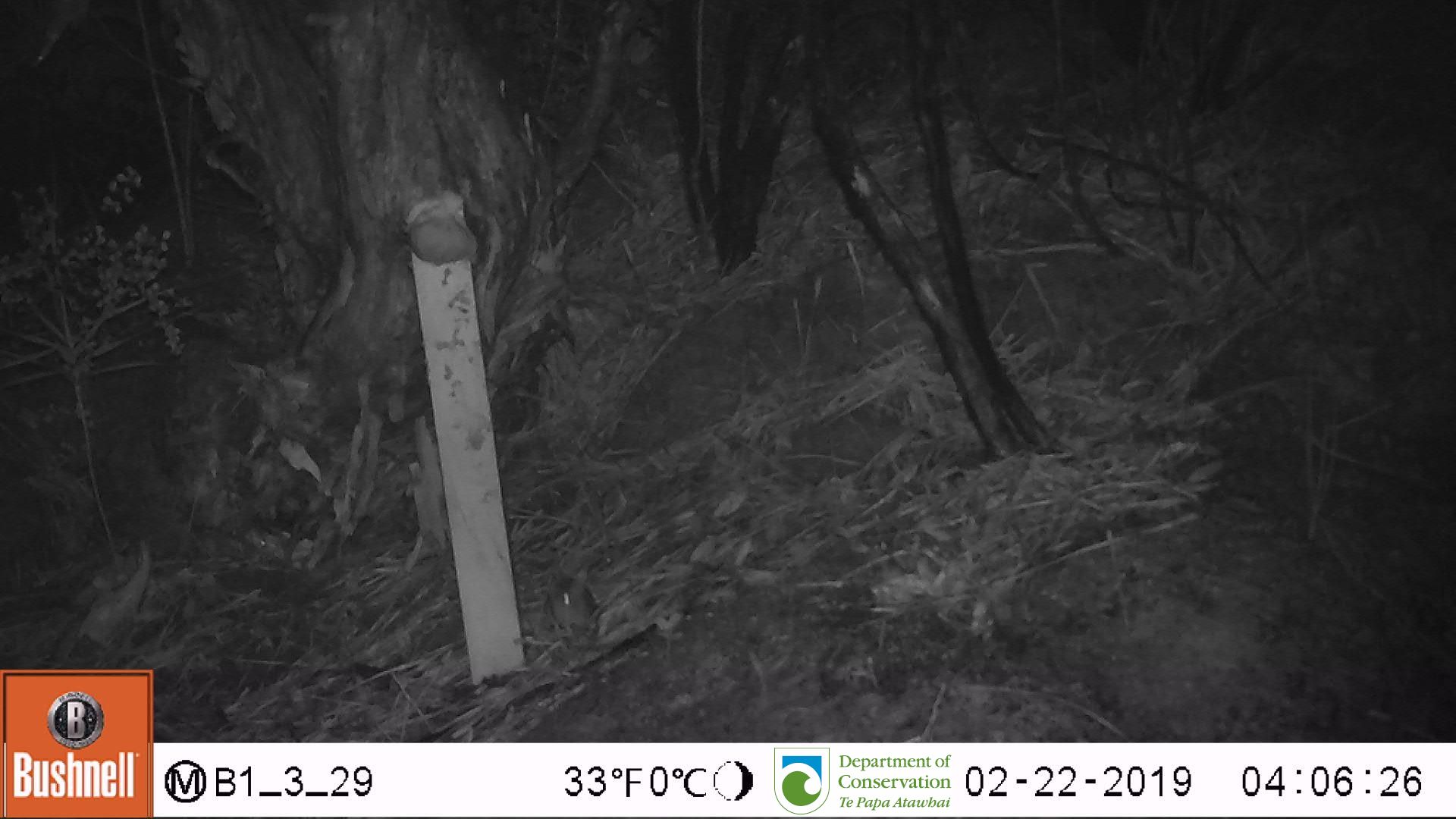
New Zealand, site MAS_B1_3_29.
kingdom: Animalia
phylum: Chordata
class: Mammalia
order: Rodentia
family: Muridae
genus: Mus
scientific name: Mus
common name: mouse